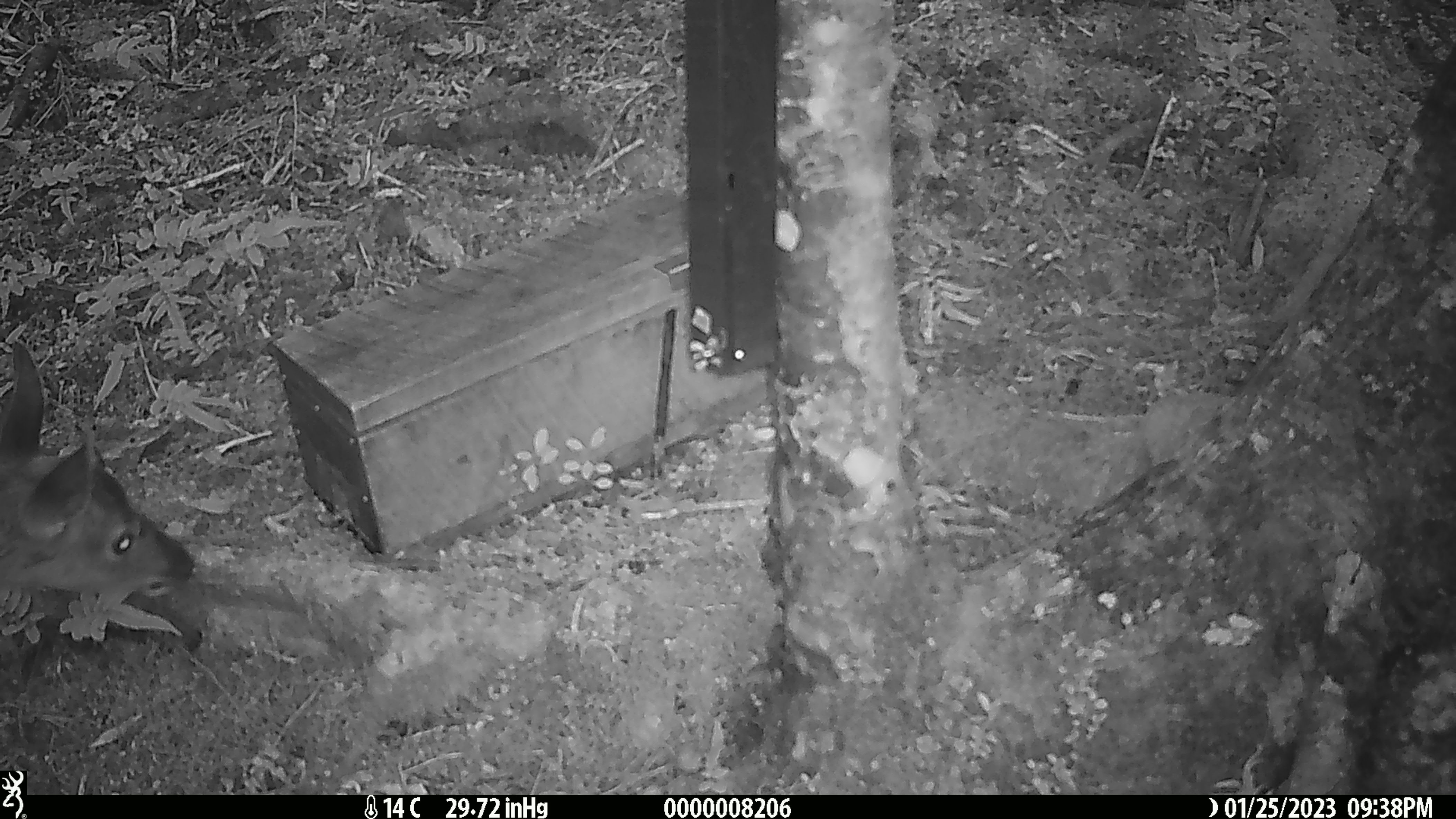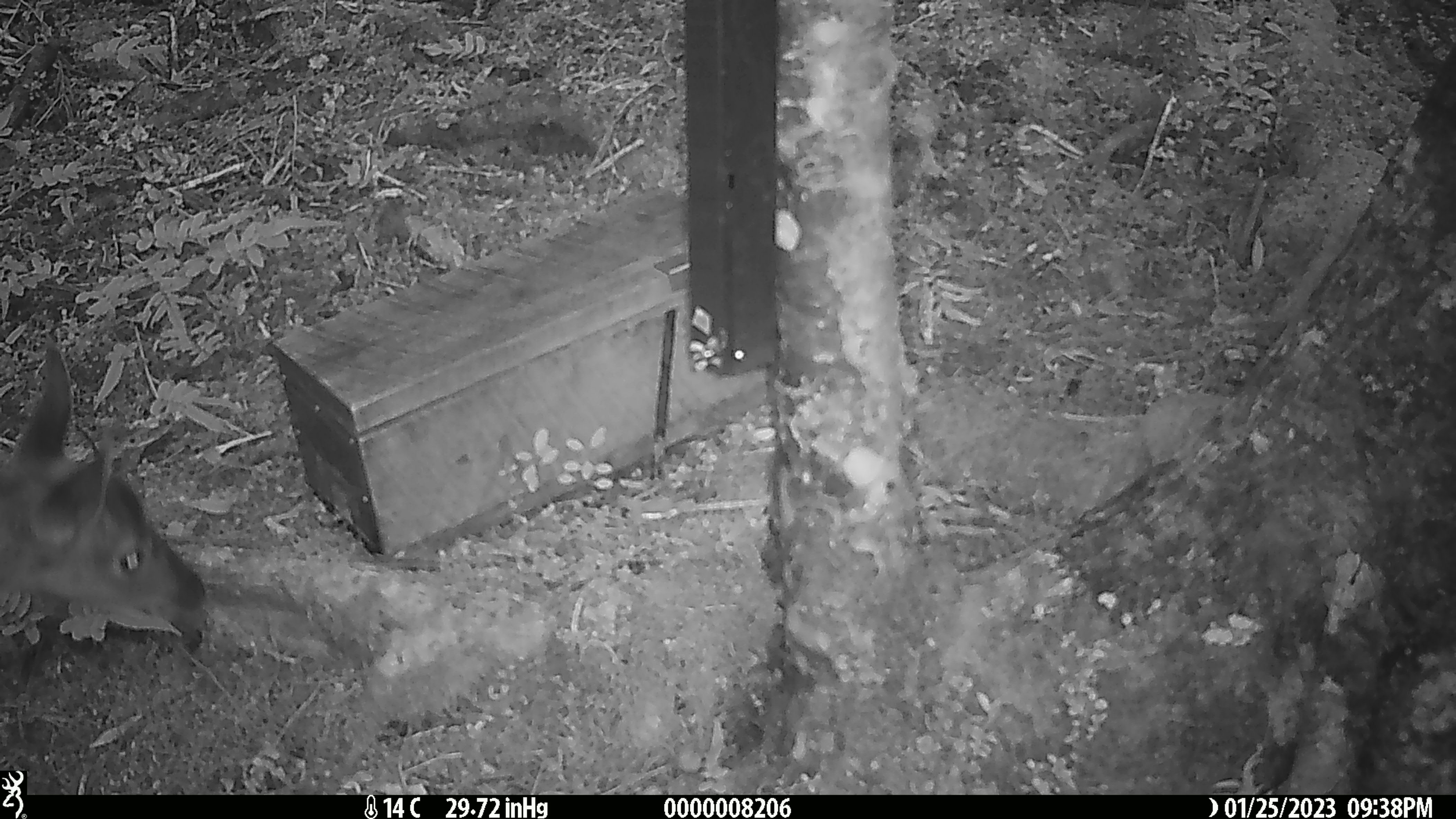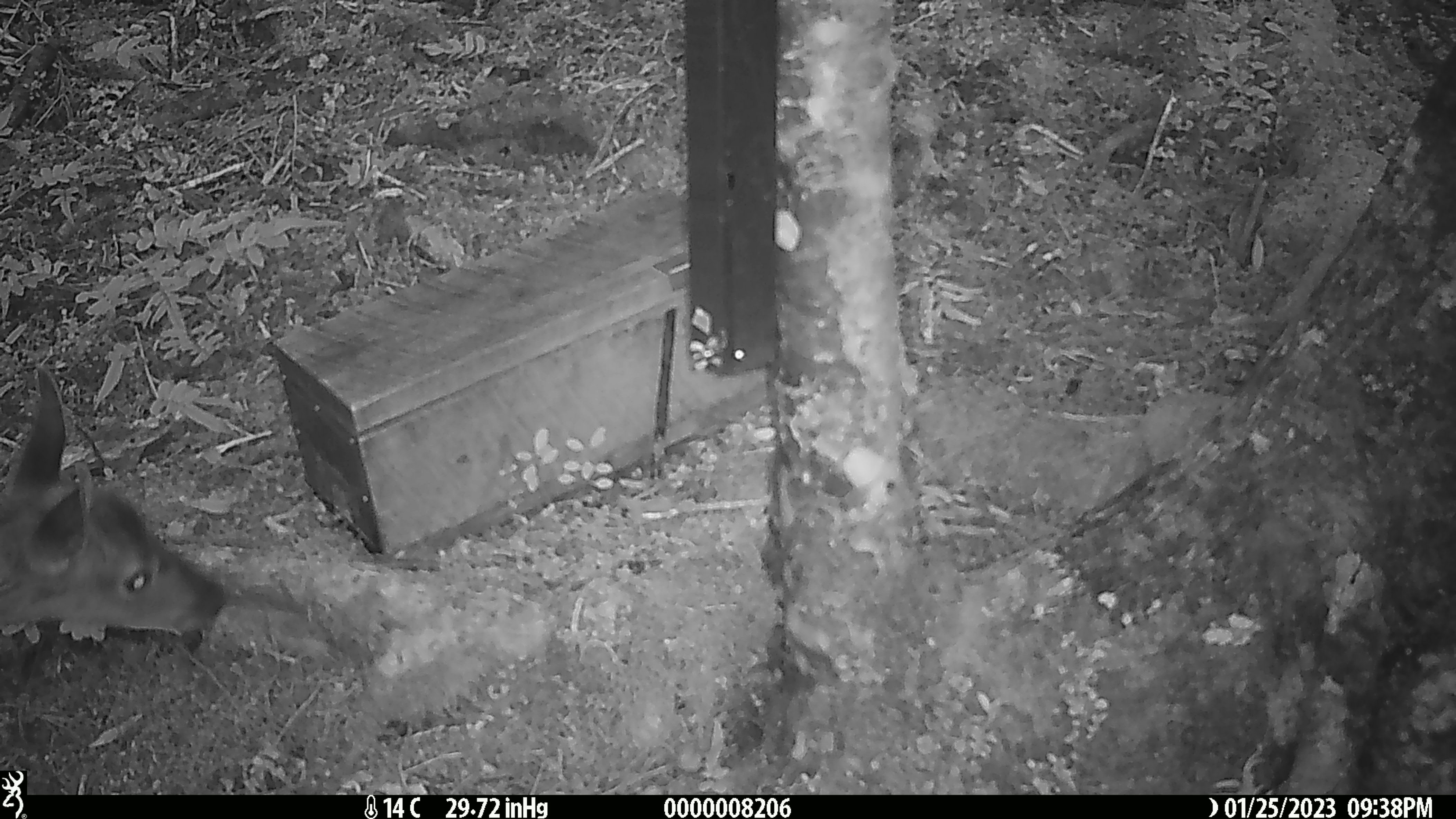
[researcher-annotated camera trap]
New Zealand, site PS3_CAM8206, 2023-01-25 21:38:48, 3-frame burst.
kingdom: Animalia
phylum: Chordata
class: Mammalia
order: Artiodactyla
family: Cervidae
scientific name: Cervidae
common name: deer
Deer (Cervidae).